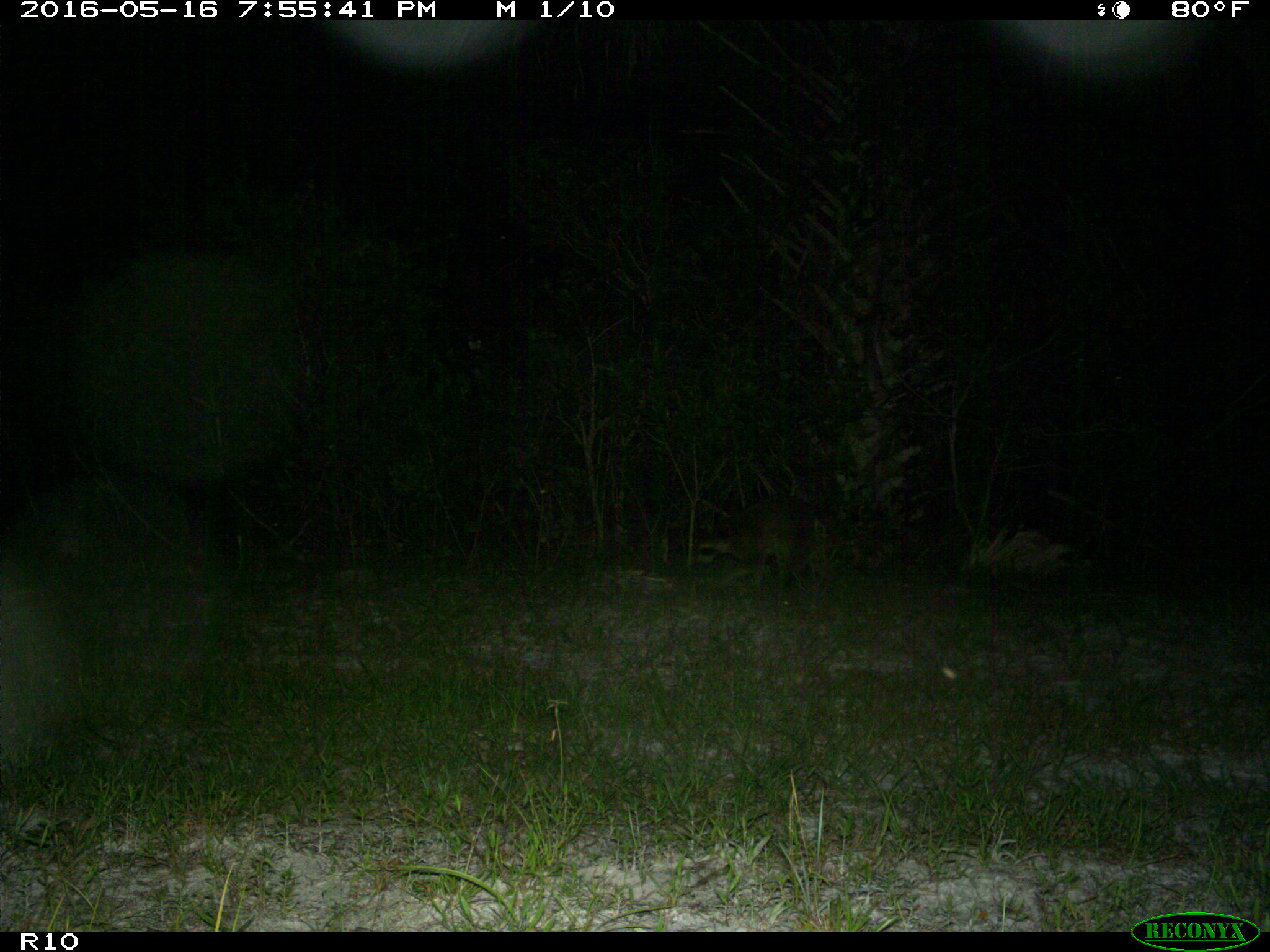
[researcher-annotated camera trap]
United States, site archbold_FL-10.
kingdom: Animalia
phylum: Chordata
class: Mammalia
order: Carnivora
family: Procyonidae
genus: Procyon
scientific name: Procyon lotor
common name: common raccoon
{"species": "Procyon lotor (common raccoon)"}